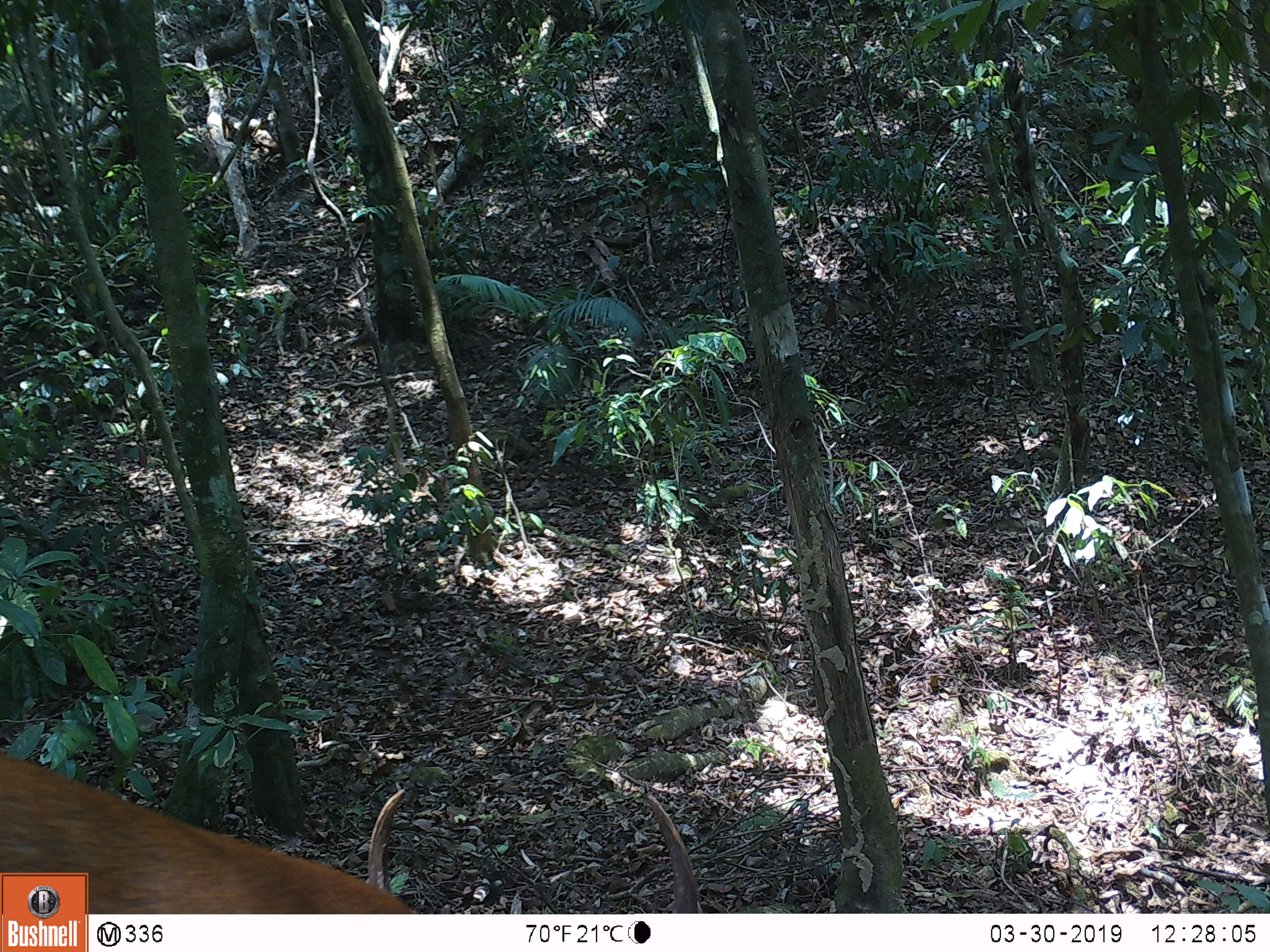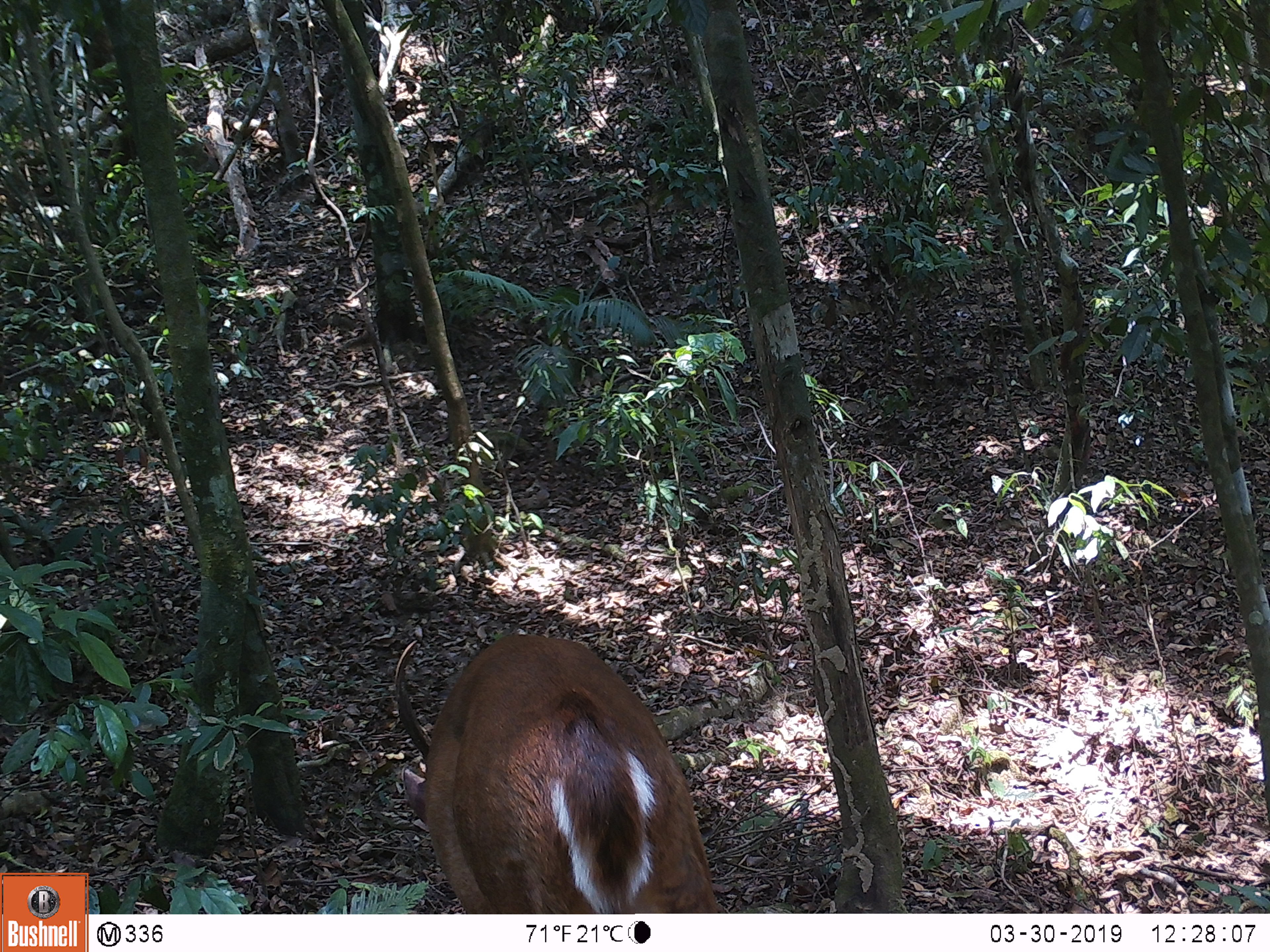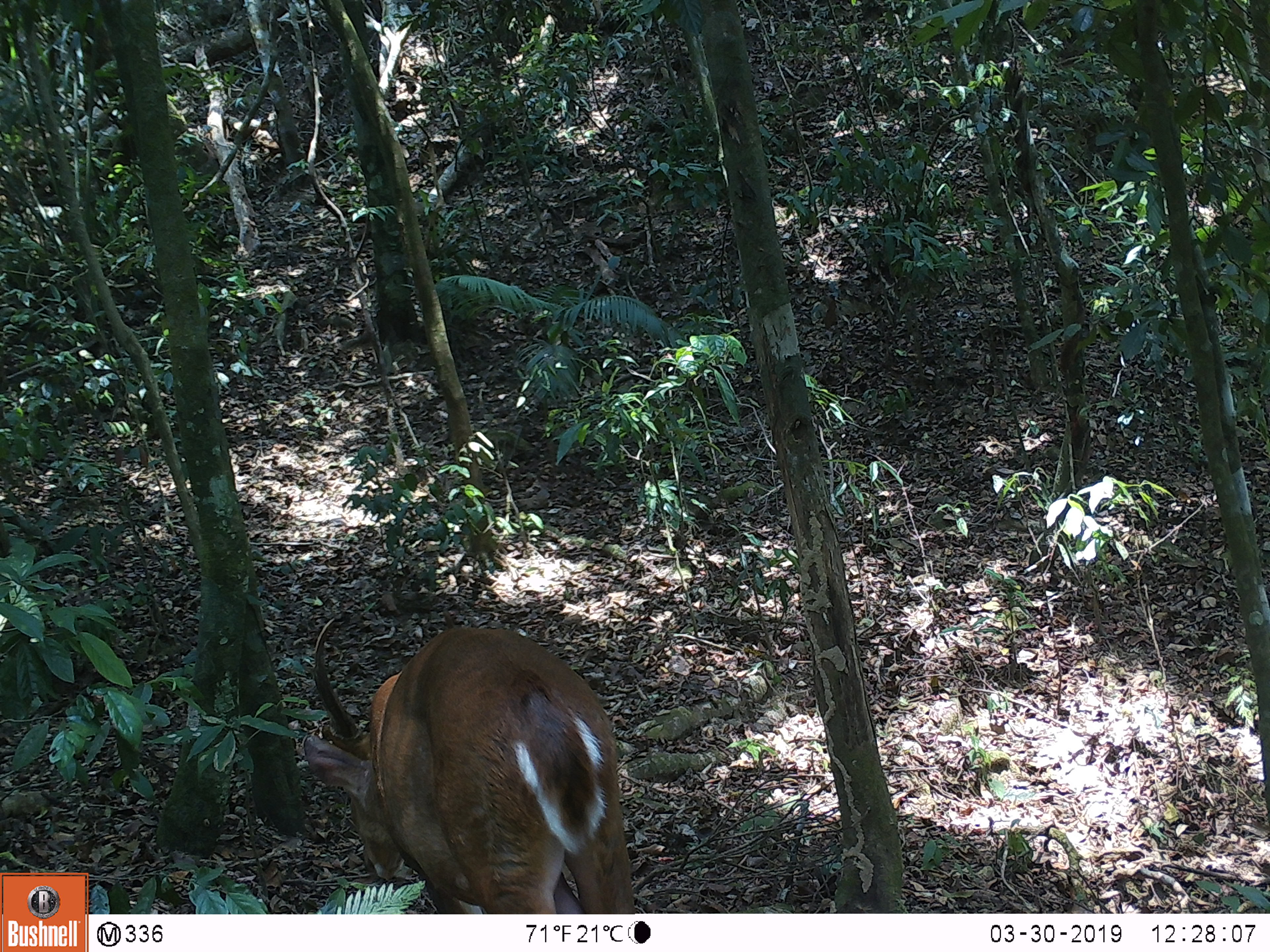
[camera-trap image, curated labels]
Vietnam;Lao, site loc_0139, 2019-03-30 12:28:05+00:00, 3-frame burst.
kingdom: Animalia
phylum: Chordata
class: Mammalia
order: Artiodactyla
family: Cervidae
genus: Muntiacus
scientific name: Muntiacus vuquangensis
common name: large-antlered muntjac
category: large antlered muntjac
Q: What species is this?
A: Large antlered muntjac (large-antlered muntjac) (Muntiacus vuquangensis).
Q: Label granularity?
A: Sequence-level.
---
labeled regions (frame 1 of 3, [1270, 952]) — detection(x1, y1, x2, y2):
large antlered muntjac: detection(0, 752, 698, 912)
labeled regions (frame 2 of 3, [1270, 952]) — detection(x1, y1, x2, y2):
large antlered muntjac: detection(394, 633, 726, 912)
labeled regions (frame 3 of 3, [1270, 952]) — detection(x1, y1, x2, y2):
large antlered muntjac: detection(301, 607, 634, 913)